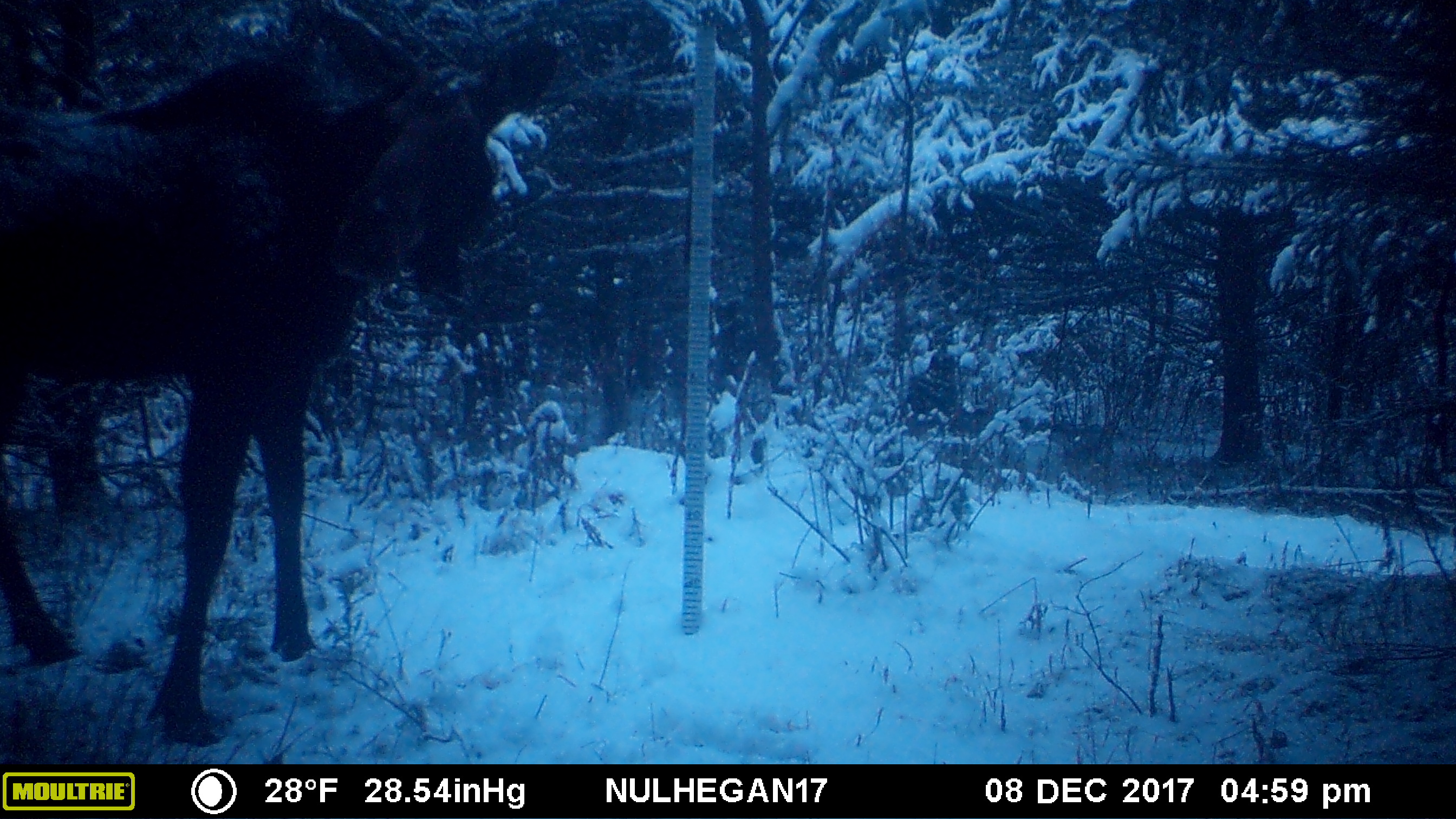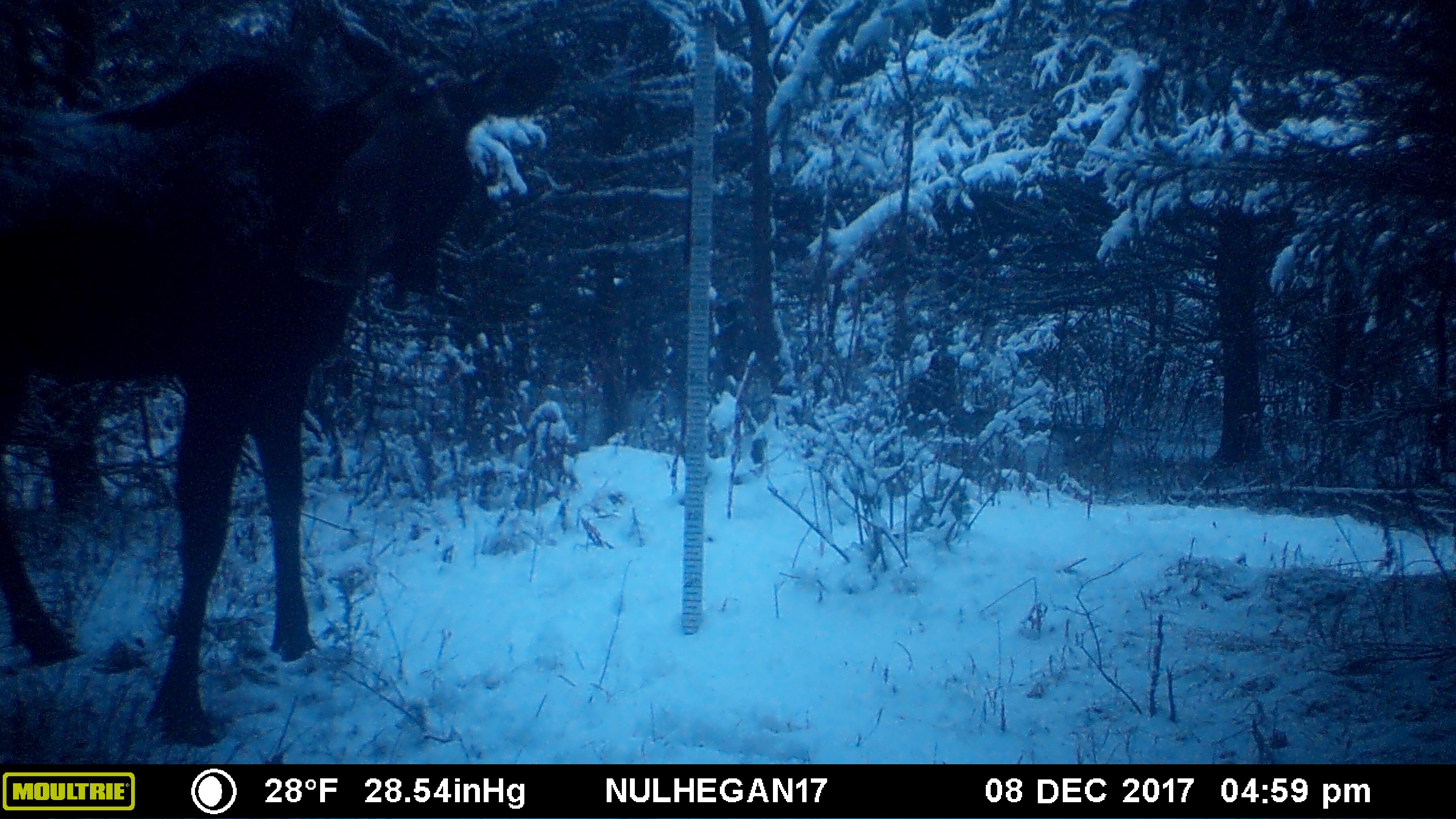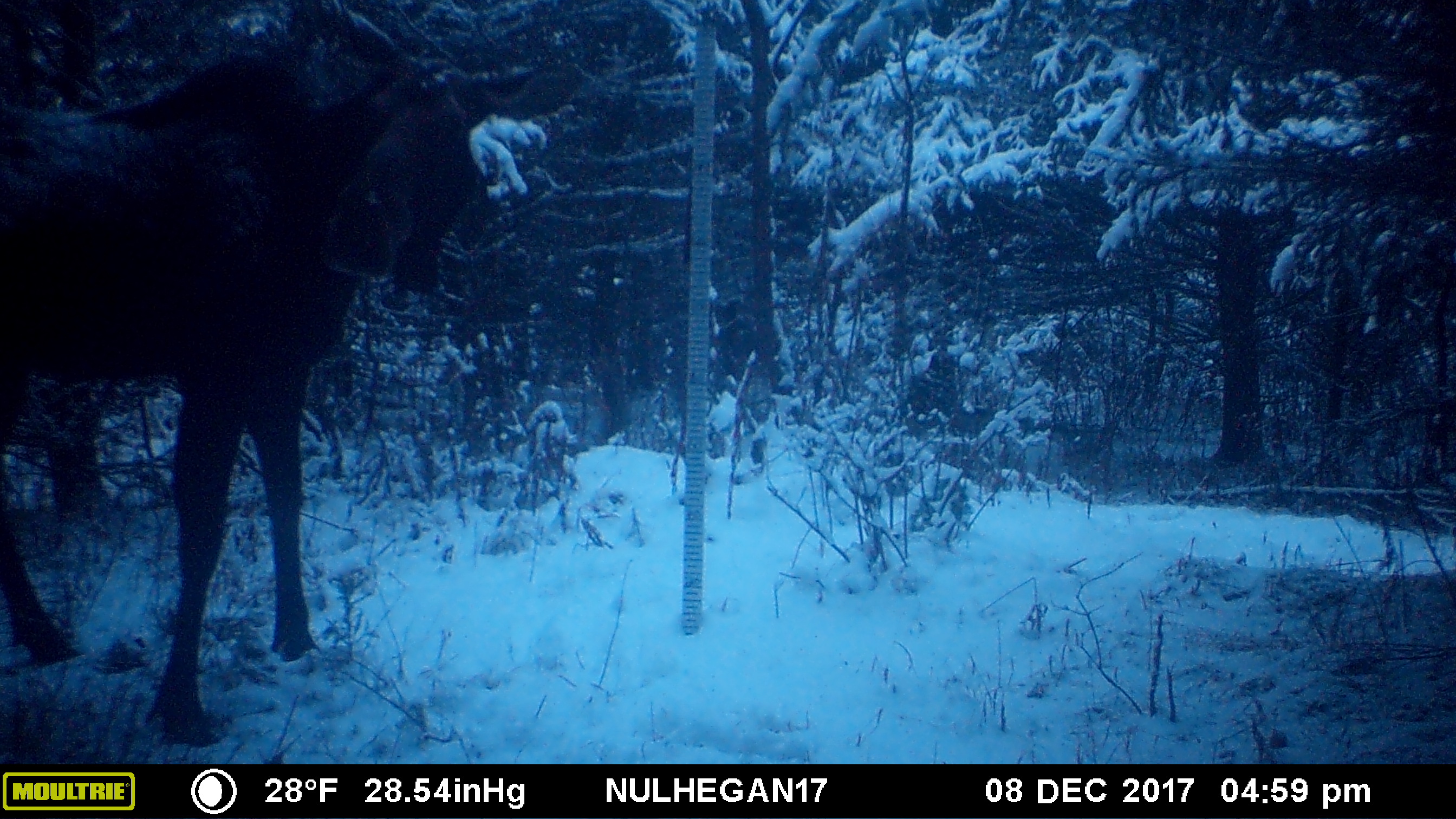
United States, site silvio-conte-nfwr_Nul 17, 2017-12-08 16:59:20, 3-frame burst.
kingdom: Animalia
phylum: Chordata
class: Mammalia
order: Artiodactyla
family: Cervidae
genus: Alces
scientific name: Alces alces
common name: moose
Moose (Alces alces).